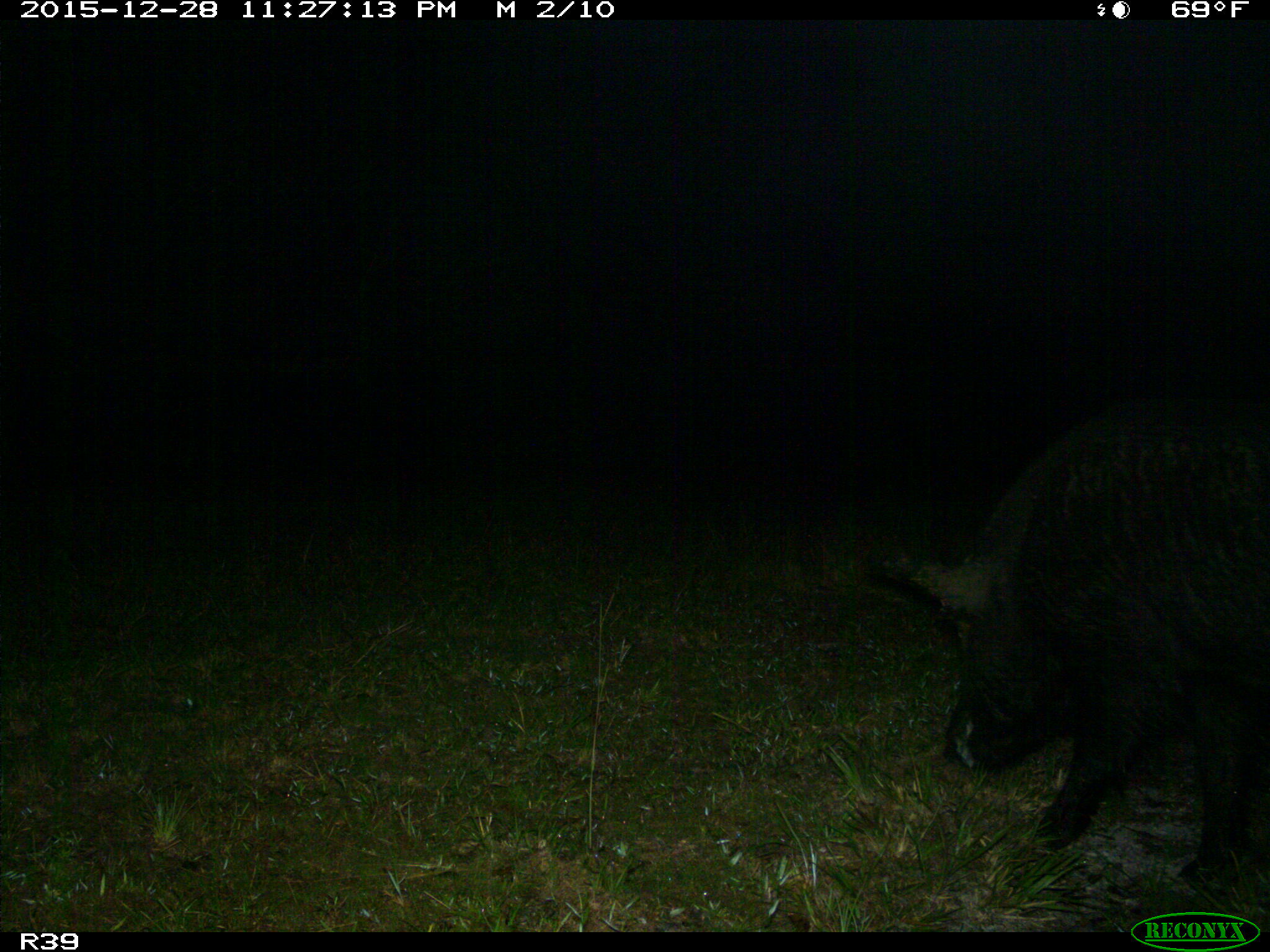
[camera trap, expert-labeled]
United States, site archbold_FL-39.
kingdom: Animalia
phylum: Chordata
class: Mammalia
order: Artiodactyla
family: Suidae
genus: Sus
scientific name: Sus scrofa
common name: wild boar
Sus scrofa (wild boar).